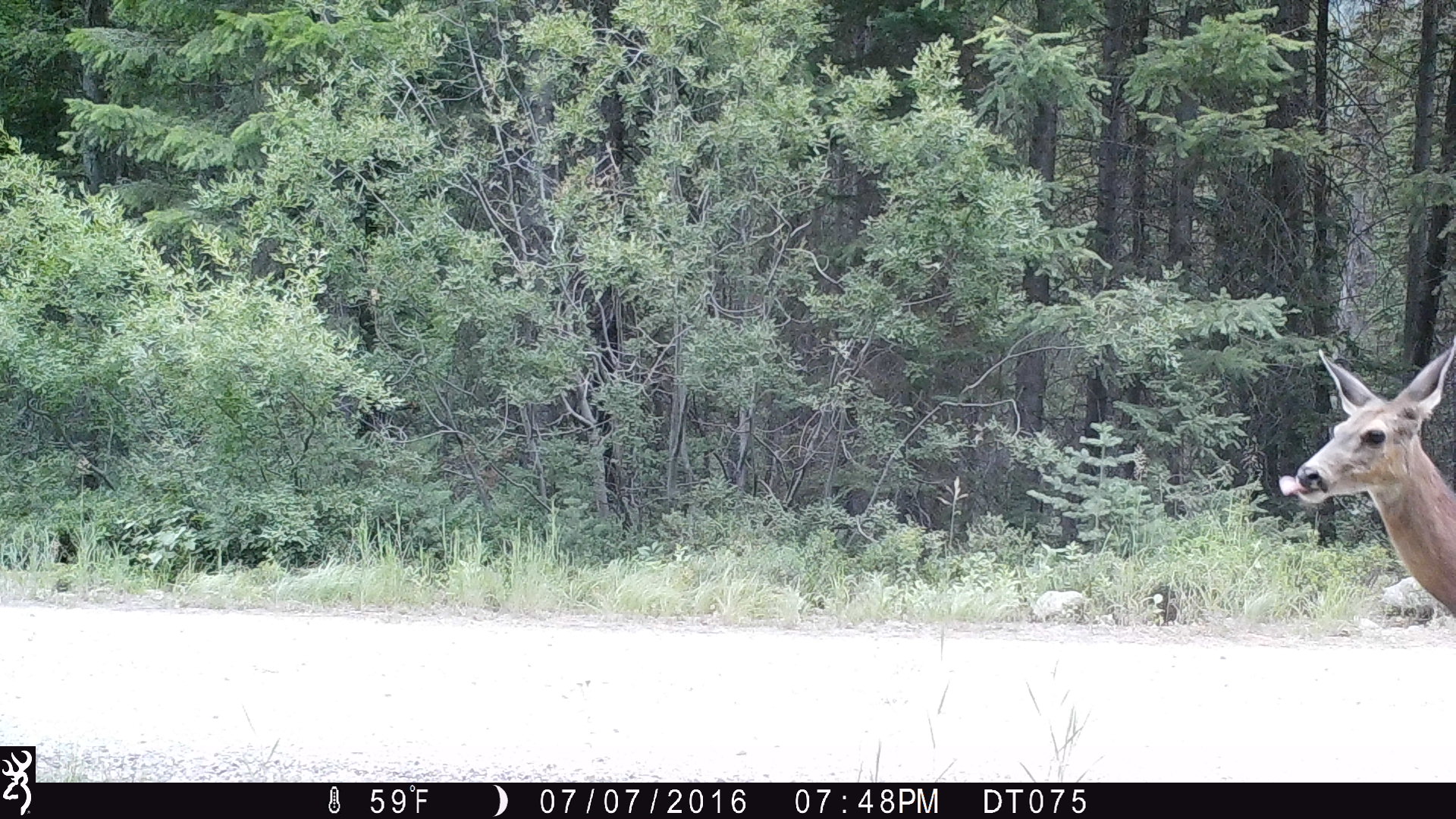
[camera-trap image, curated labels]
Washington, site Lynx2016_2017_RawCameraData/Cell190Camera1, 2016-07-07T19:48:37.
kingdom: Animalia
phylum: Chordata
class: Mammalia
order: Artiodactyla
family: Cervidae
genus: Odocoileus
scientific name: Odocoileus hemionus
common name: mule deer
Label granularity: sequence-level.